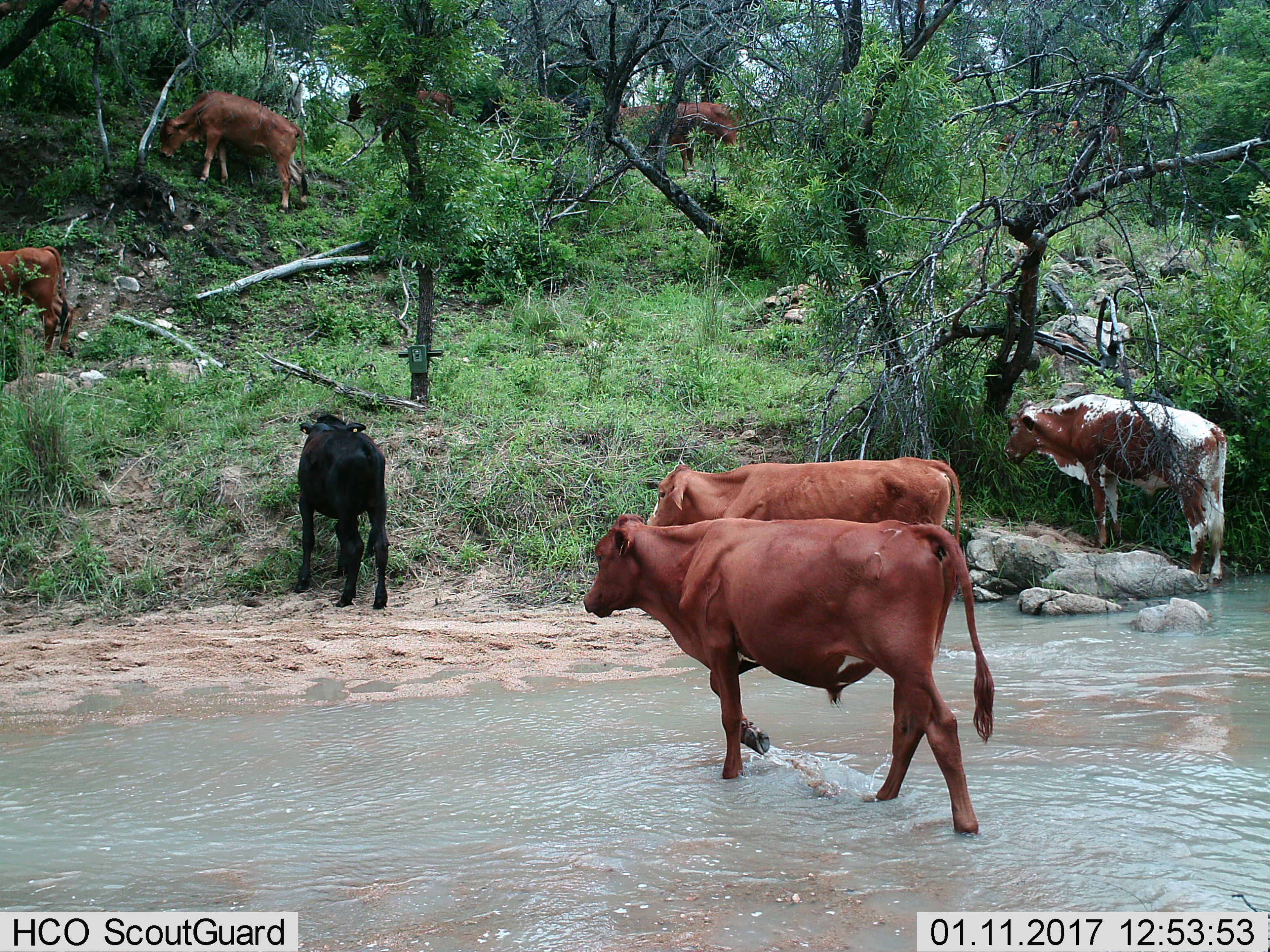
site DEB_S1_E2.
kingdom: Animalia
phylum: Chordata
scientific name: Vertebrata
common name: domestic animal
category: domesticanimal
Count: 8.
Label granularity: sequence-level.